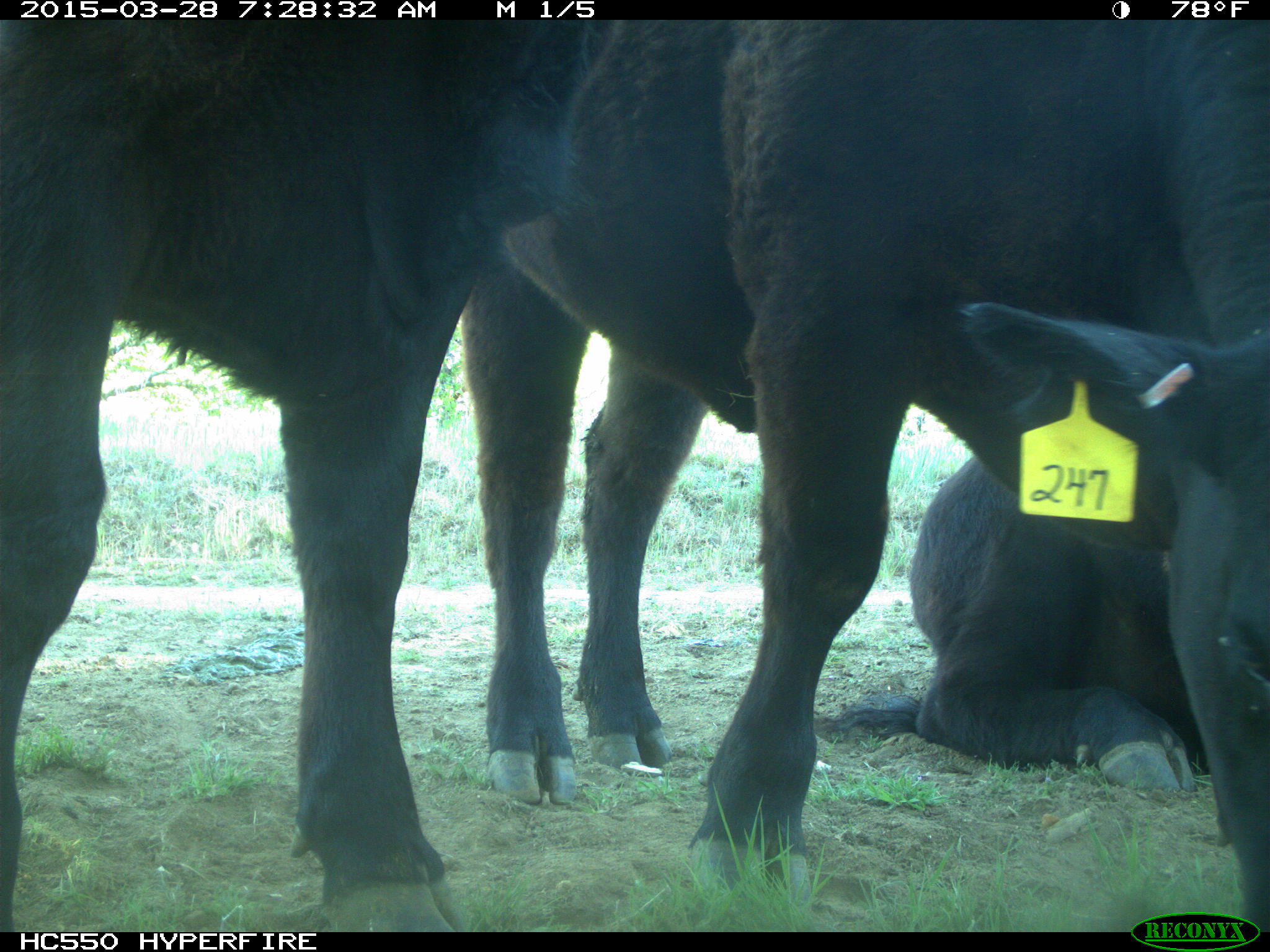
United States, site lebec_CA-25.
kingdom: Animalia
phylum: Chordata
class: Mammalia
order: Artiodactyla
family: Bovidae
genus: Bos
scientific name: Bos taurus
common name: domestic cow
Bos taurus (domestic cow).